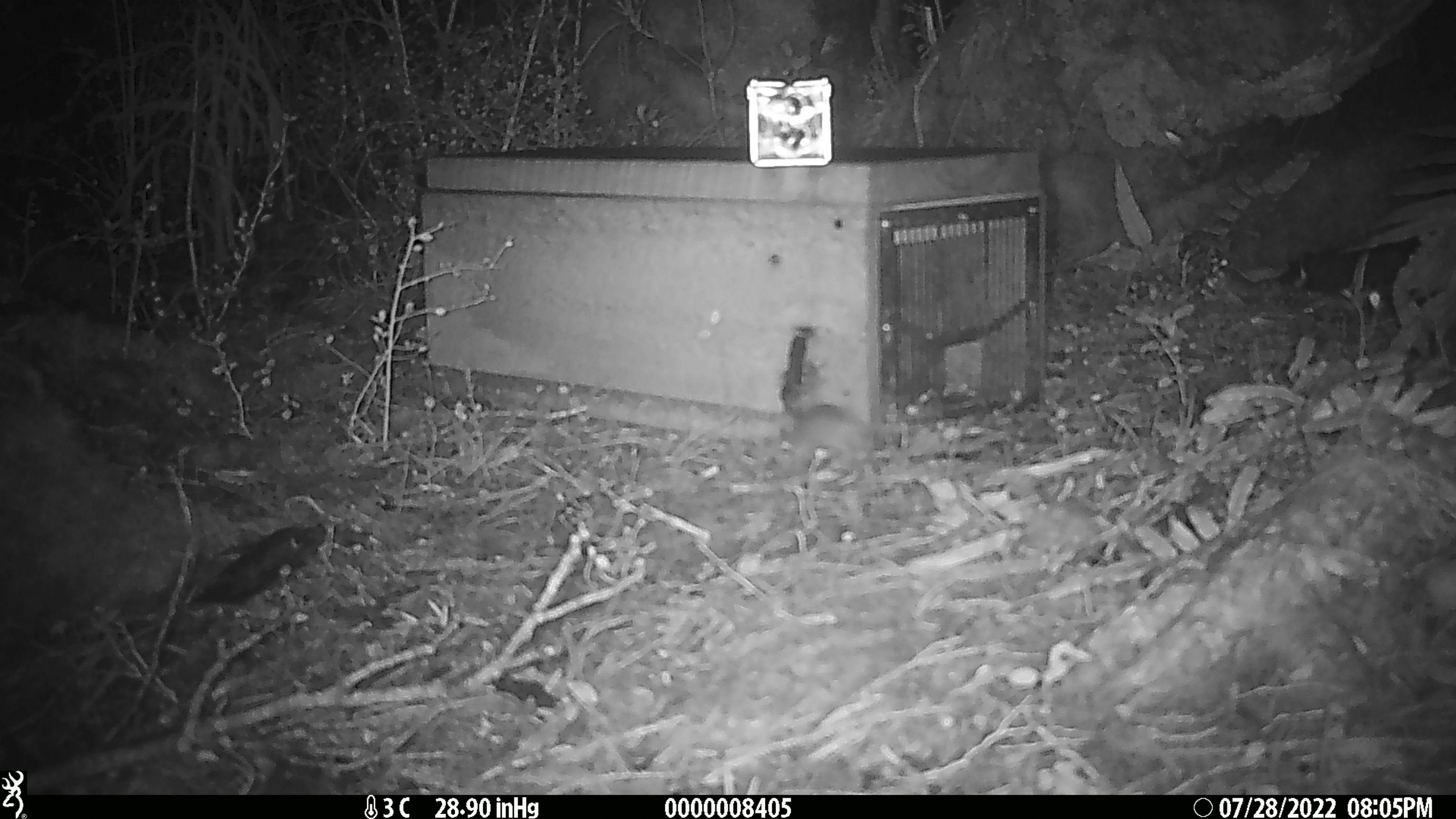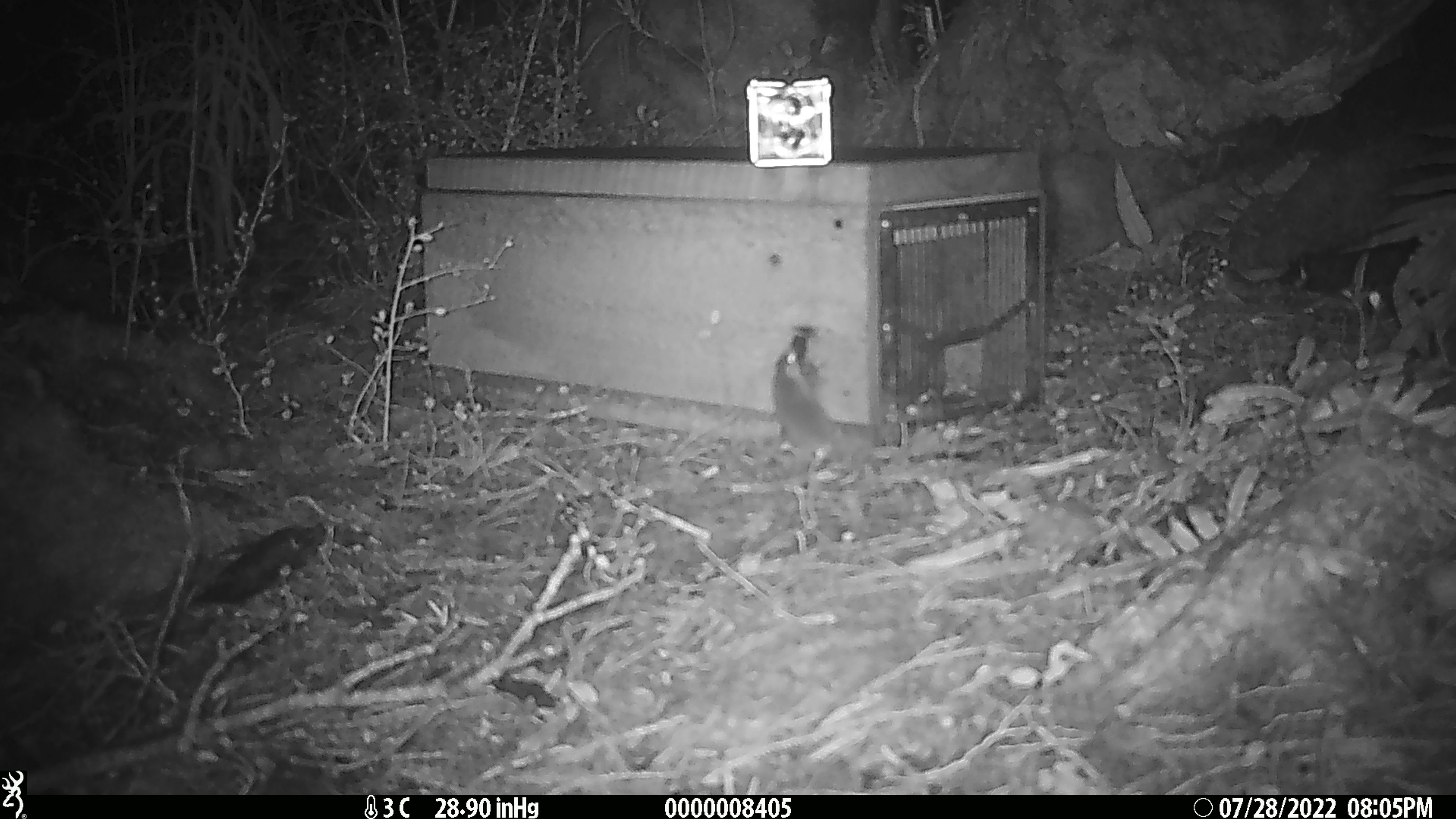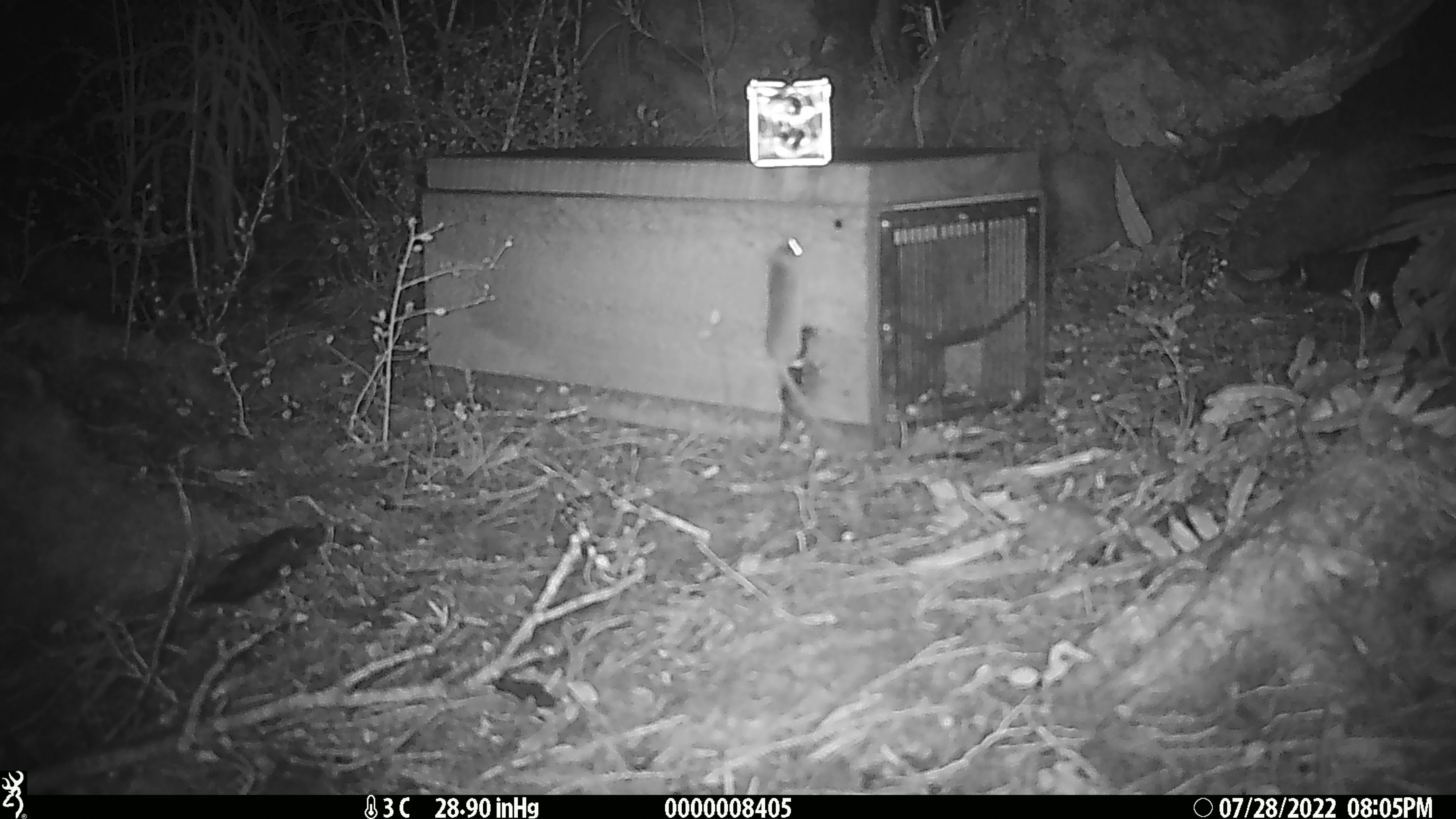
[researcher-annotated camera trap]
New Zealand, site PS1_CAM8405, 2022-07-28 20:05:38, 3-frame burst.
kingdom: Animalia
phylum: Chordata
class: Mammalia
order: Rodentia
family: Muridae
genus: Mus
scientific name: Mus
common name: mouse